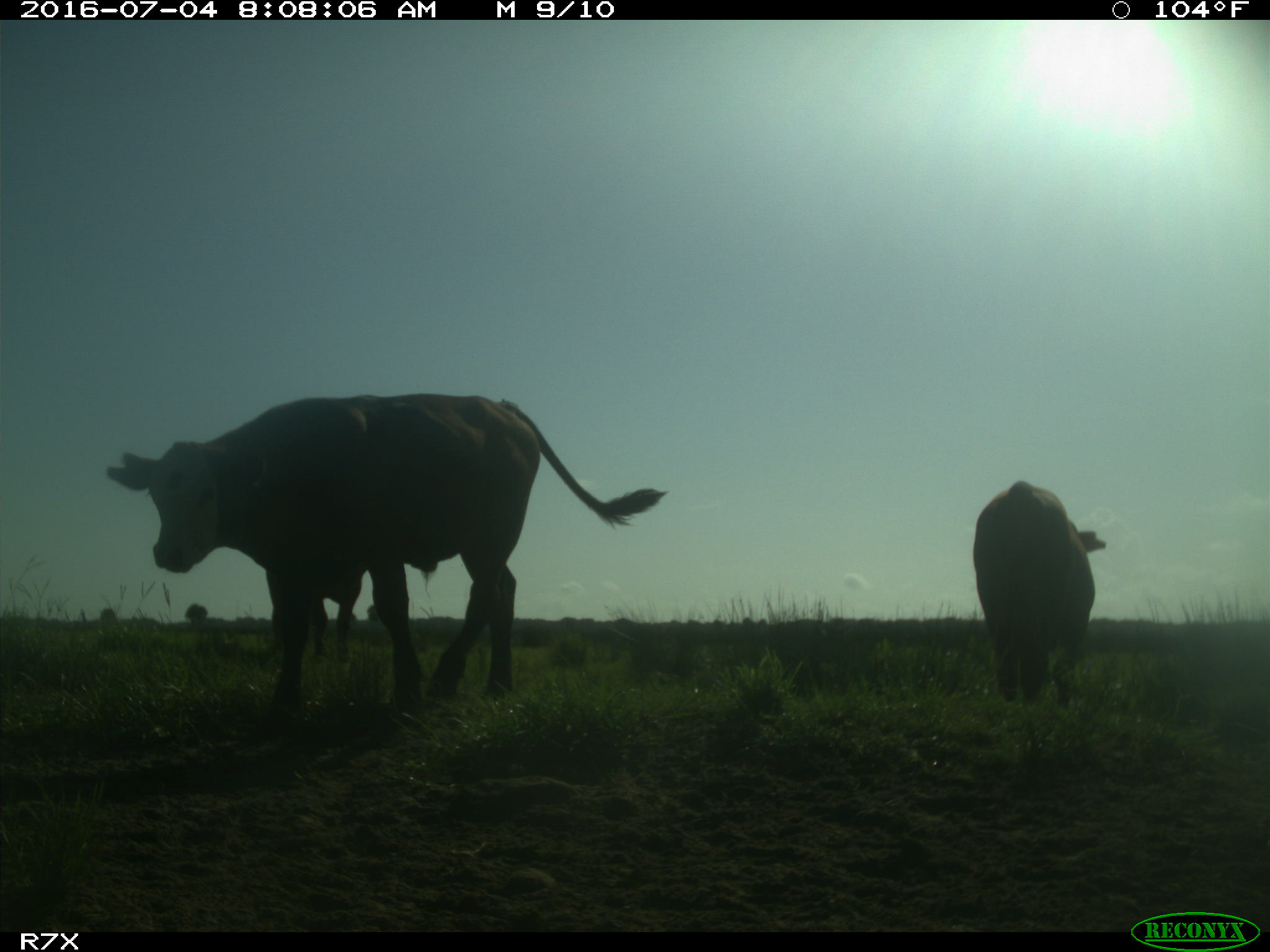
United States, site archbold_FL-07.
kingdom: Animalia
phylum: Chordata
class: Mammalia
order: Artiodactyla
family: Bovidae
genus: Bos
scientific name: Bos taurus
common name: domestic cow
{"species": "Bos taurus (domestic cow)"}